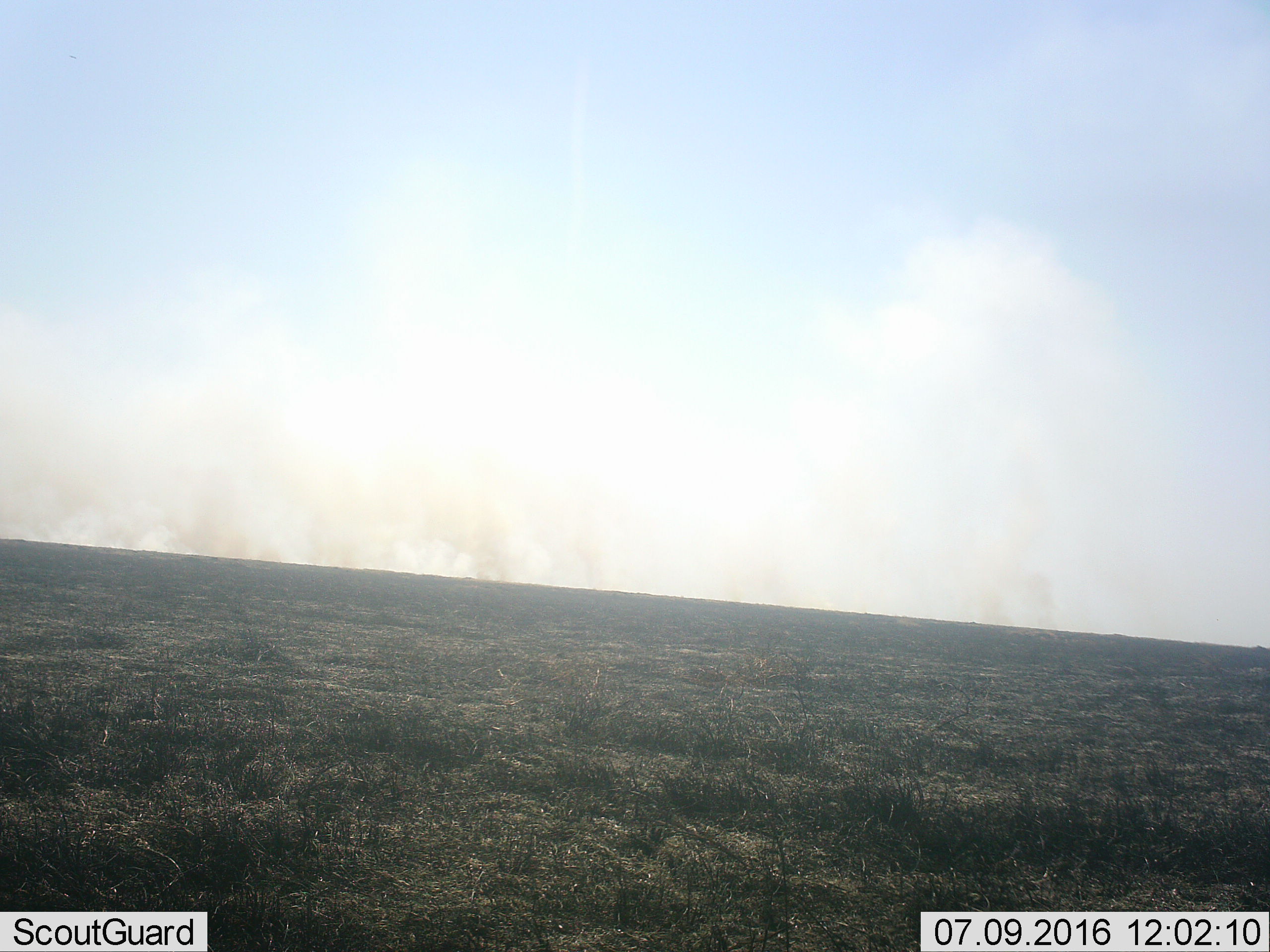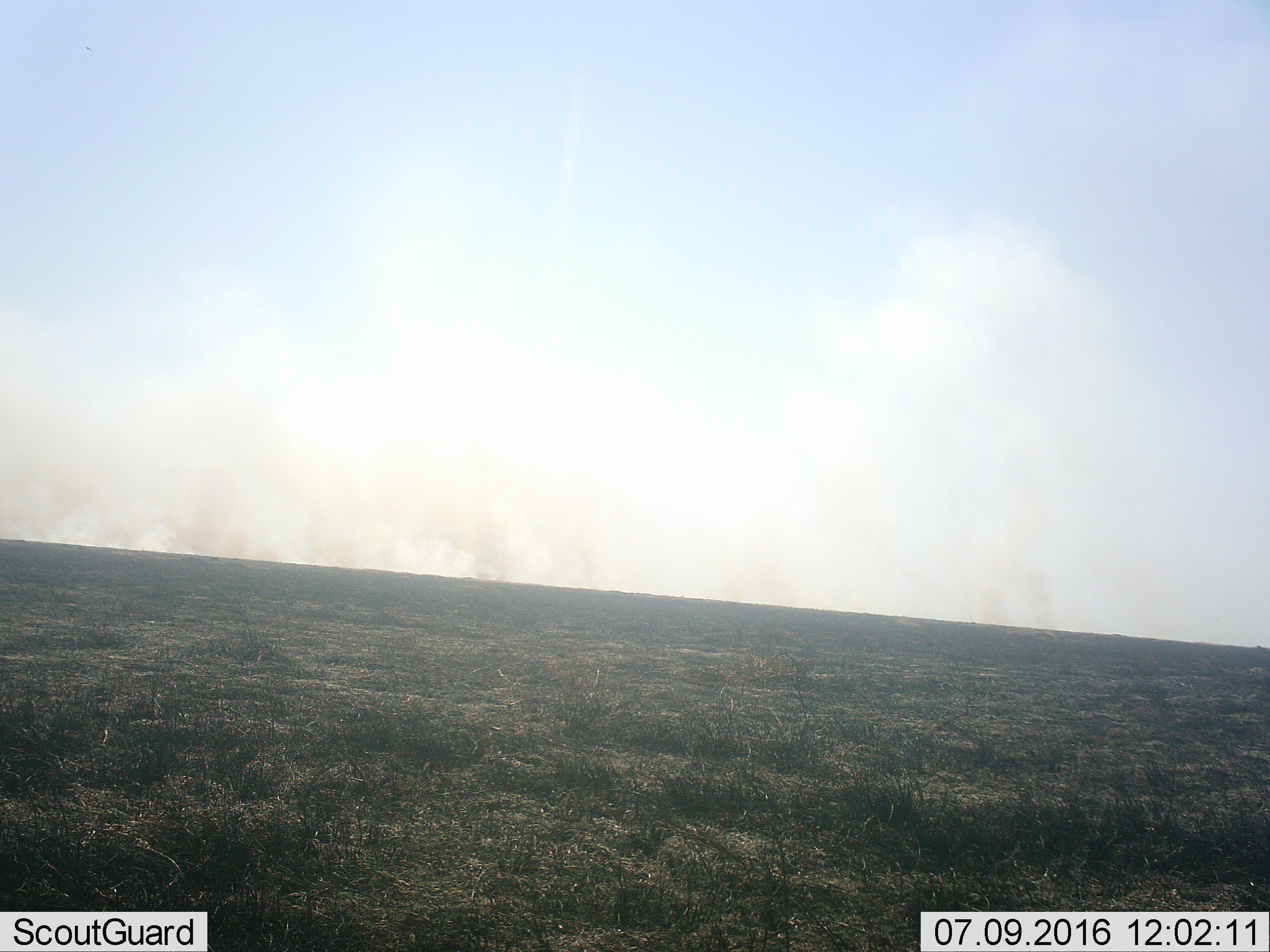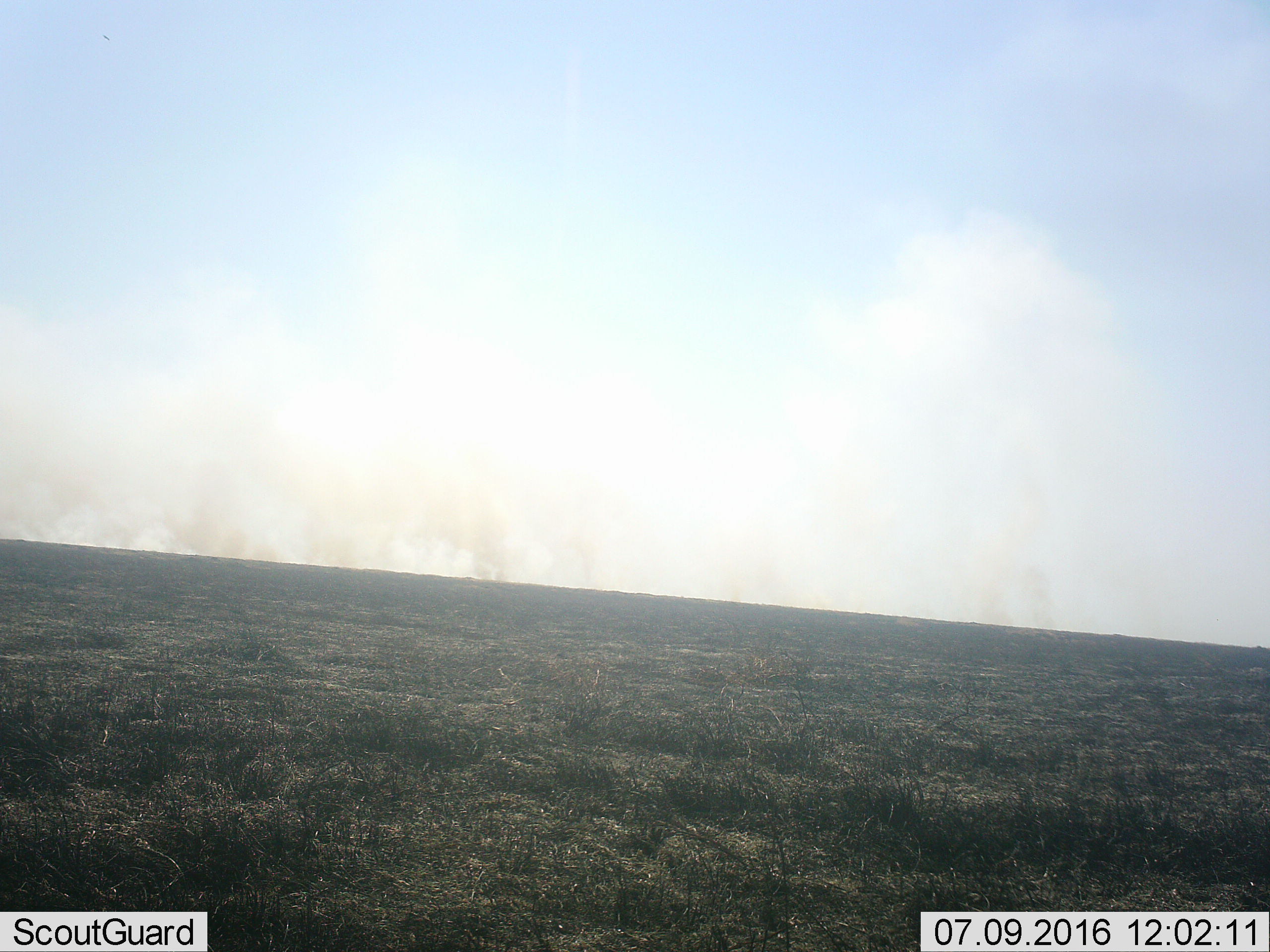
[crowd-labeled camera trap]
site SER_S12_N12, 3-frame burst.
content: unidentified animal